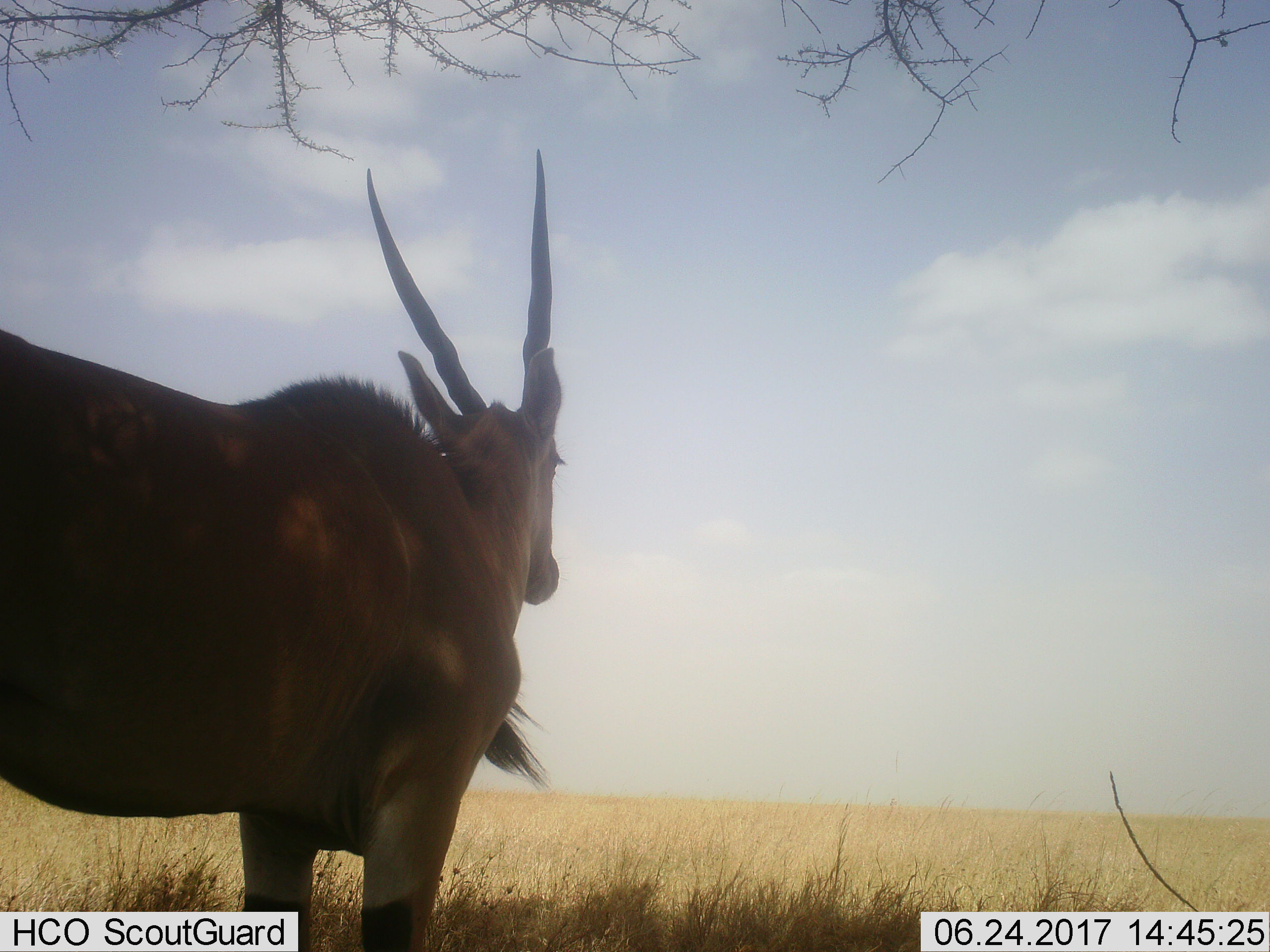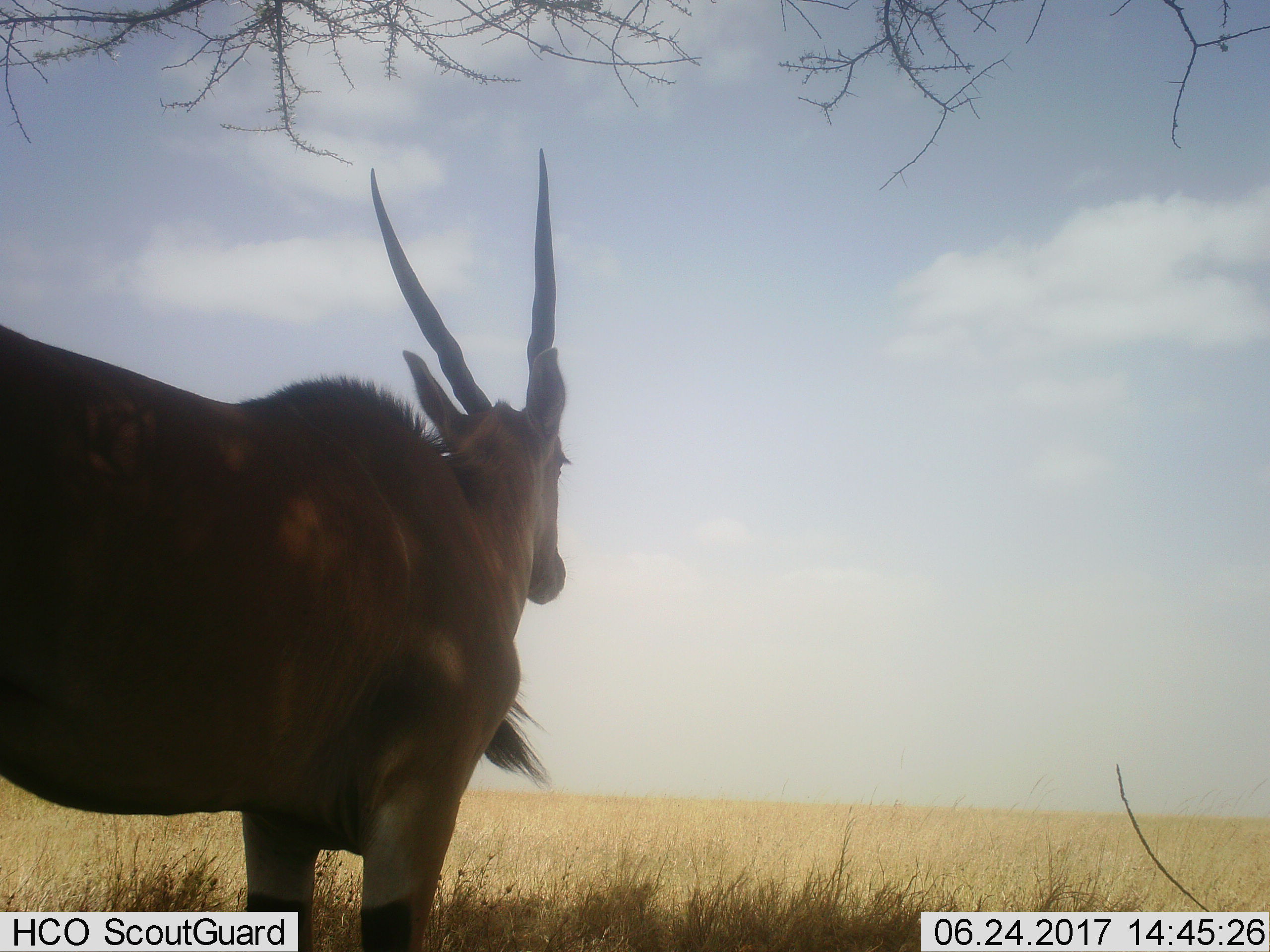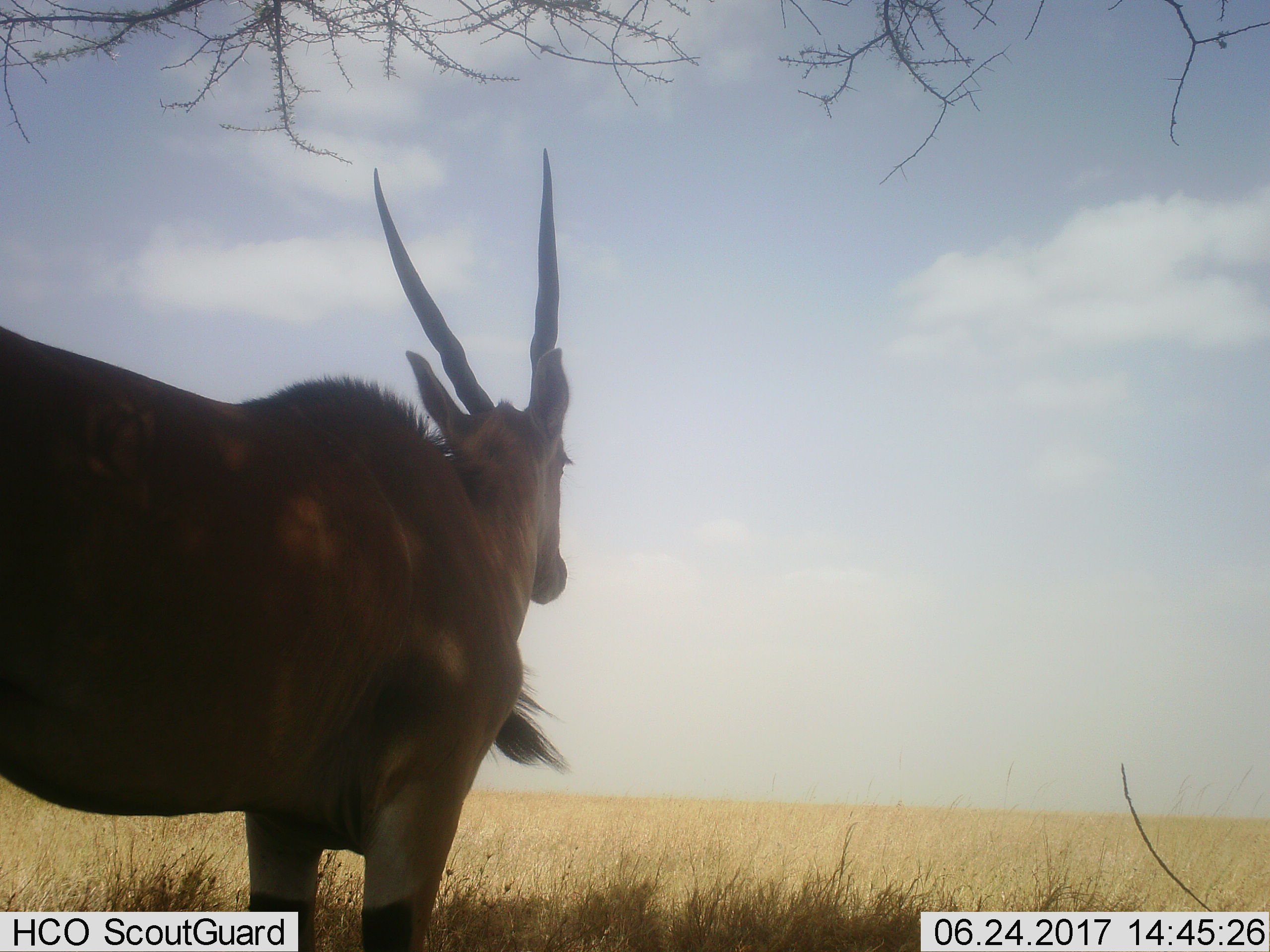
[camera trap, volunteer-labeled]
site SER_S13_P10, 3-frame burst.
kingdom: Animalia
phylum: Chordata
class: Mammalia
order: Artiodactyla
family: Bovidae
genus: Tragelaphus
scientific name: Tragelaphus oryx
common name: eland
Eland (Tragelaphus oryx), count 1. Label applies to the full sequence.